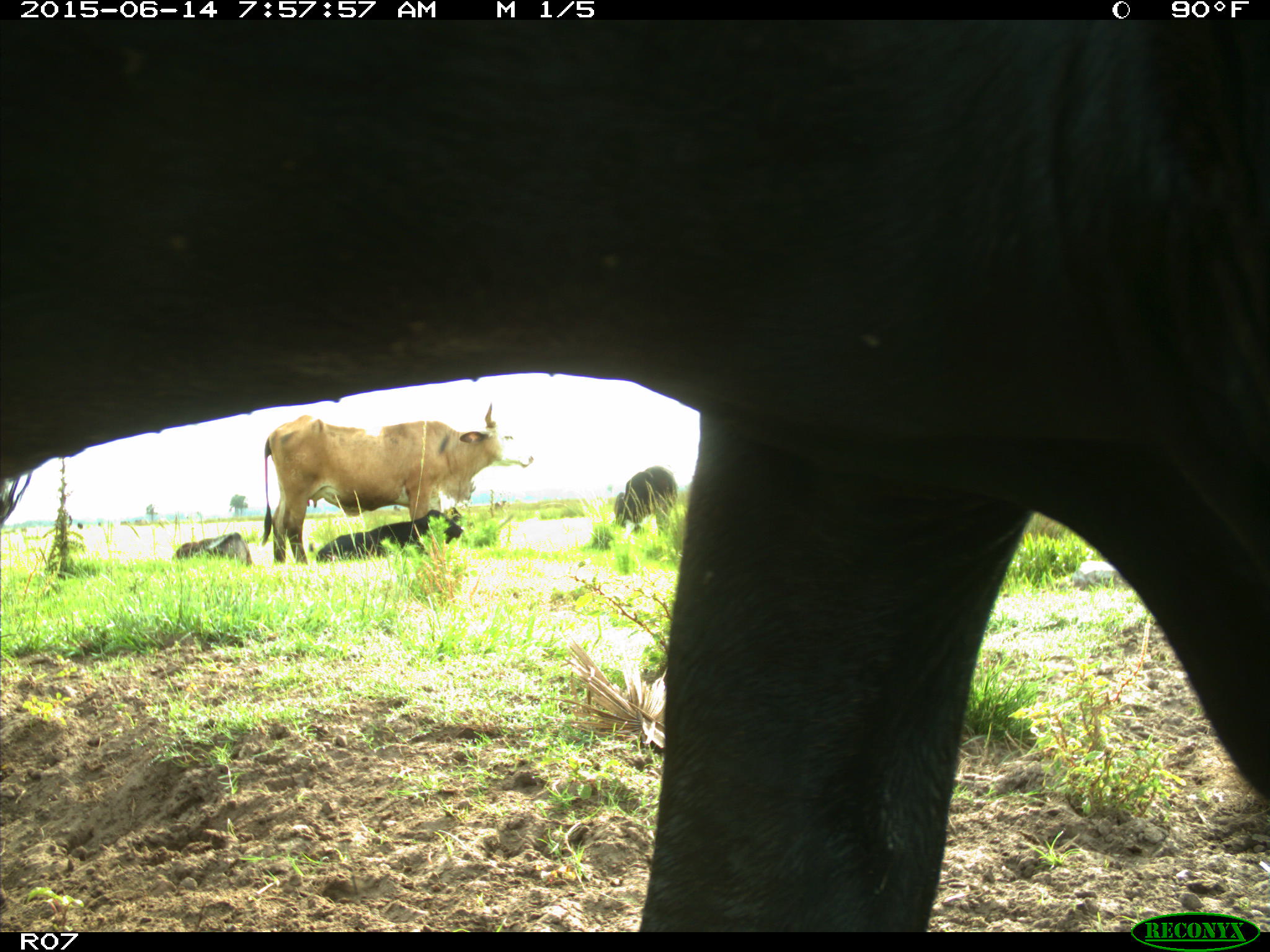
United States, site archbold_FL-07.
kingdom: Animalia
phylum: Chordata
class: Mammalia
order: Artiodactyla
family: Bovidae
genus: Bos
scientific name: Bos taurus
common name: domestic cow